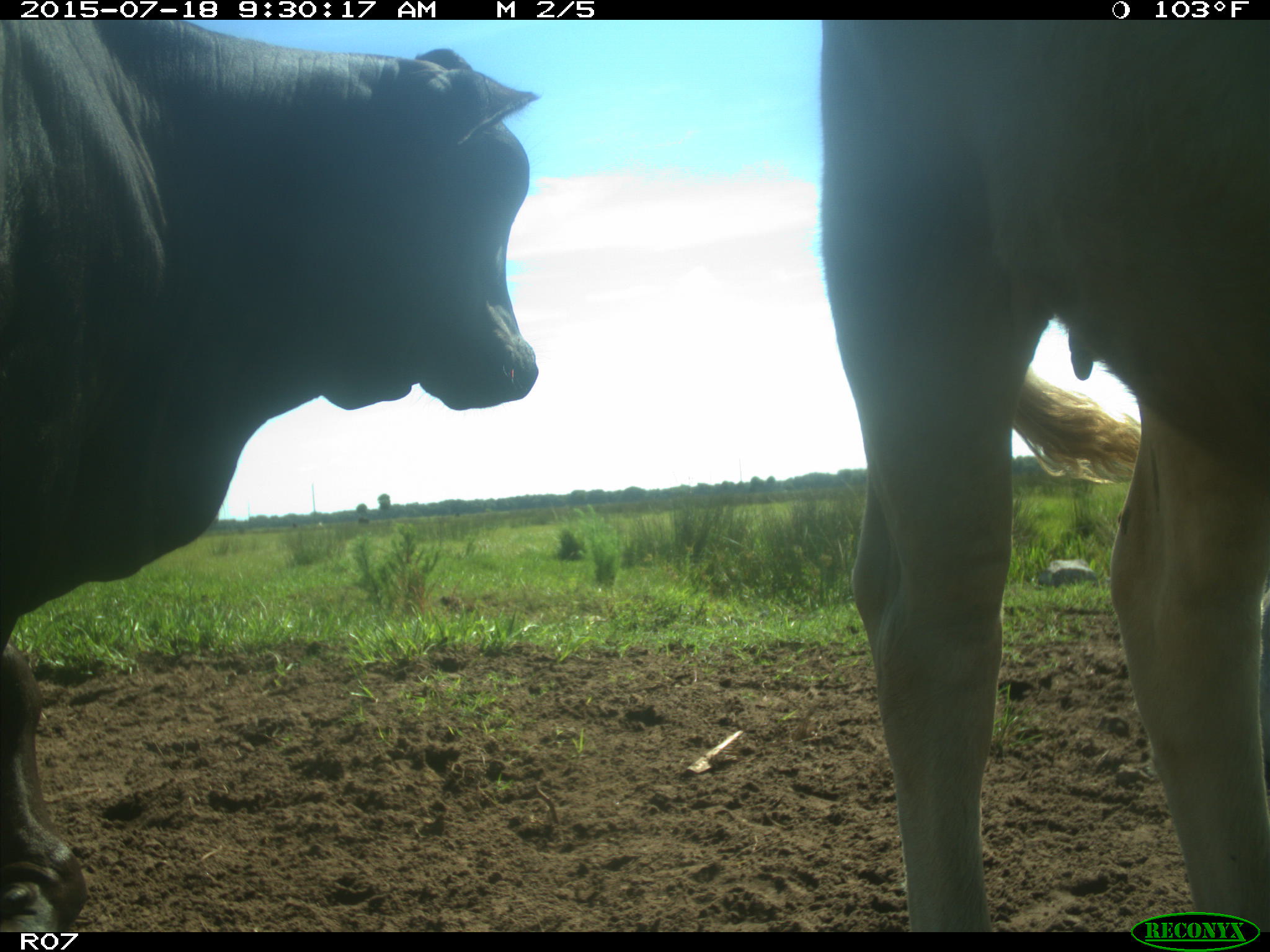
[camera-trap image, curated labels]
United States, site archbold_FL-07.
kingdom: Animalia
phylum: Chordata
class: Mammalia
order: Artiodactyla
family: Bovidae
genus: Bos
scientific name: Bos taurus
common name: domestic cow